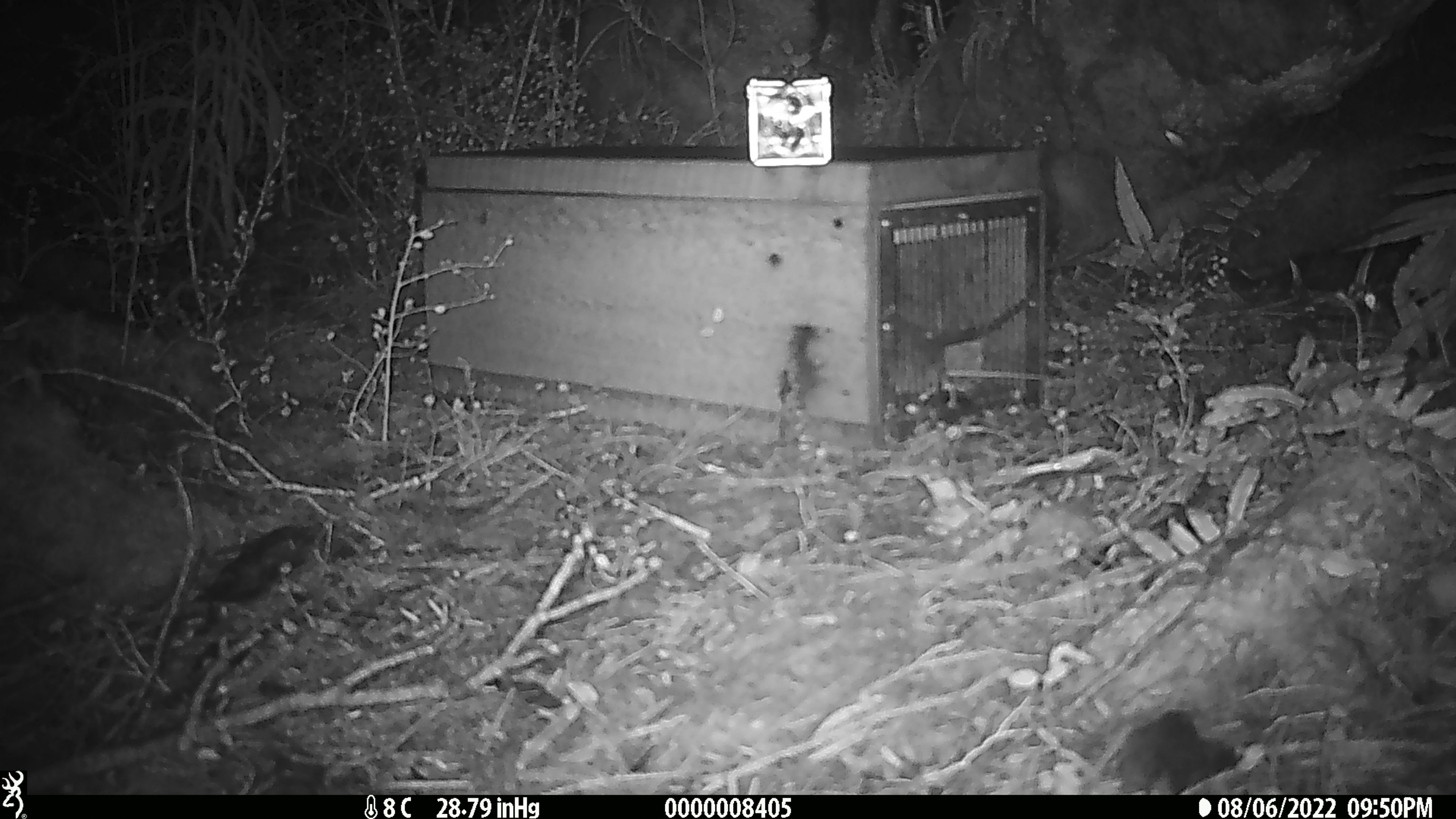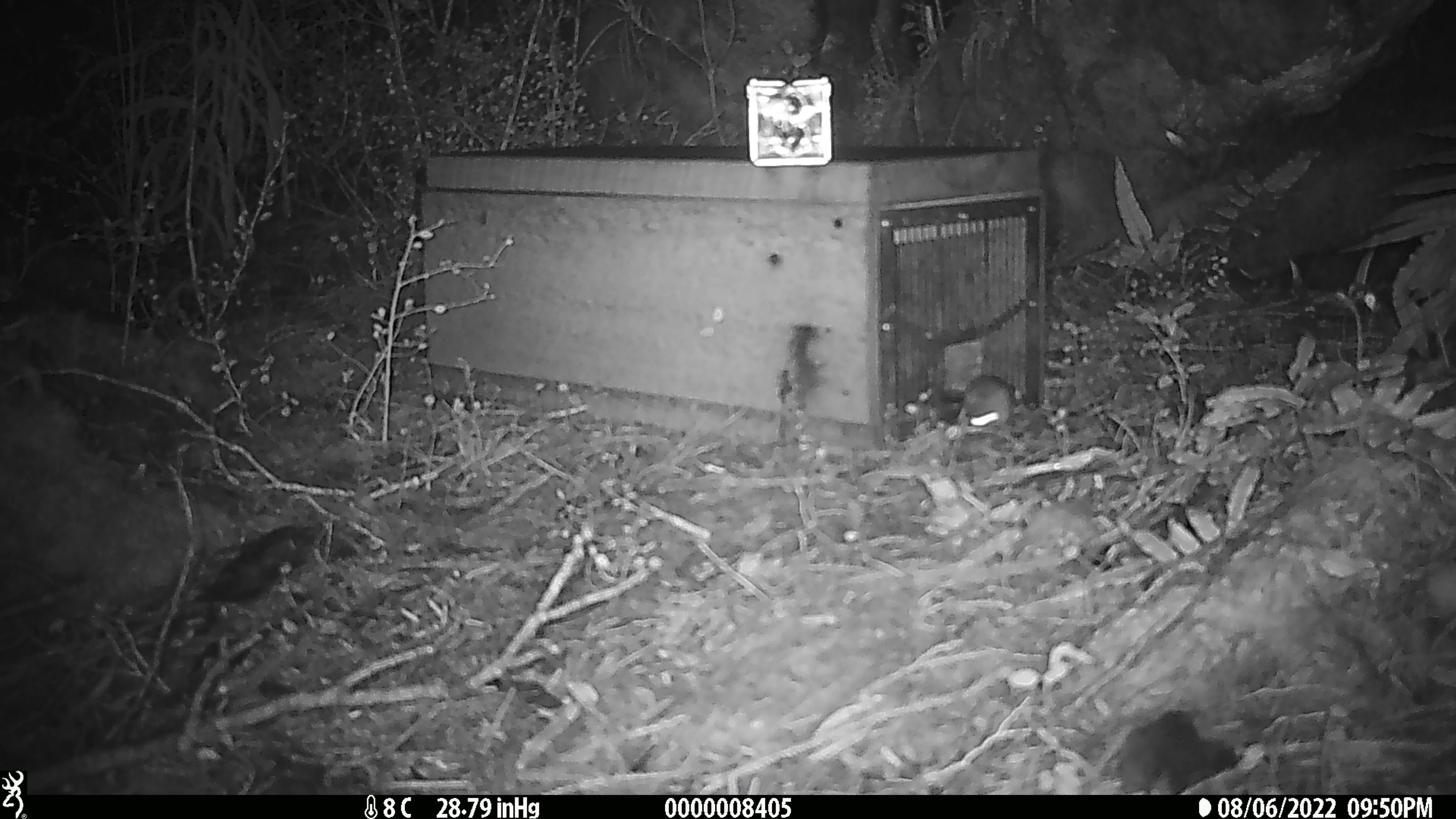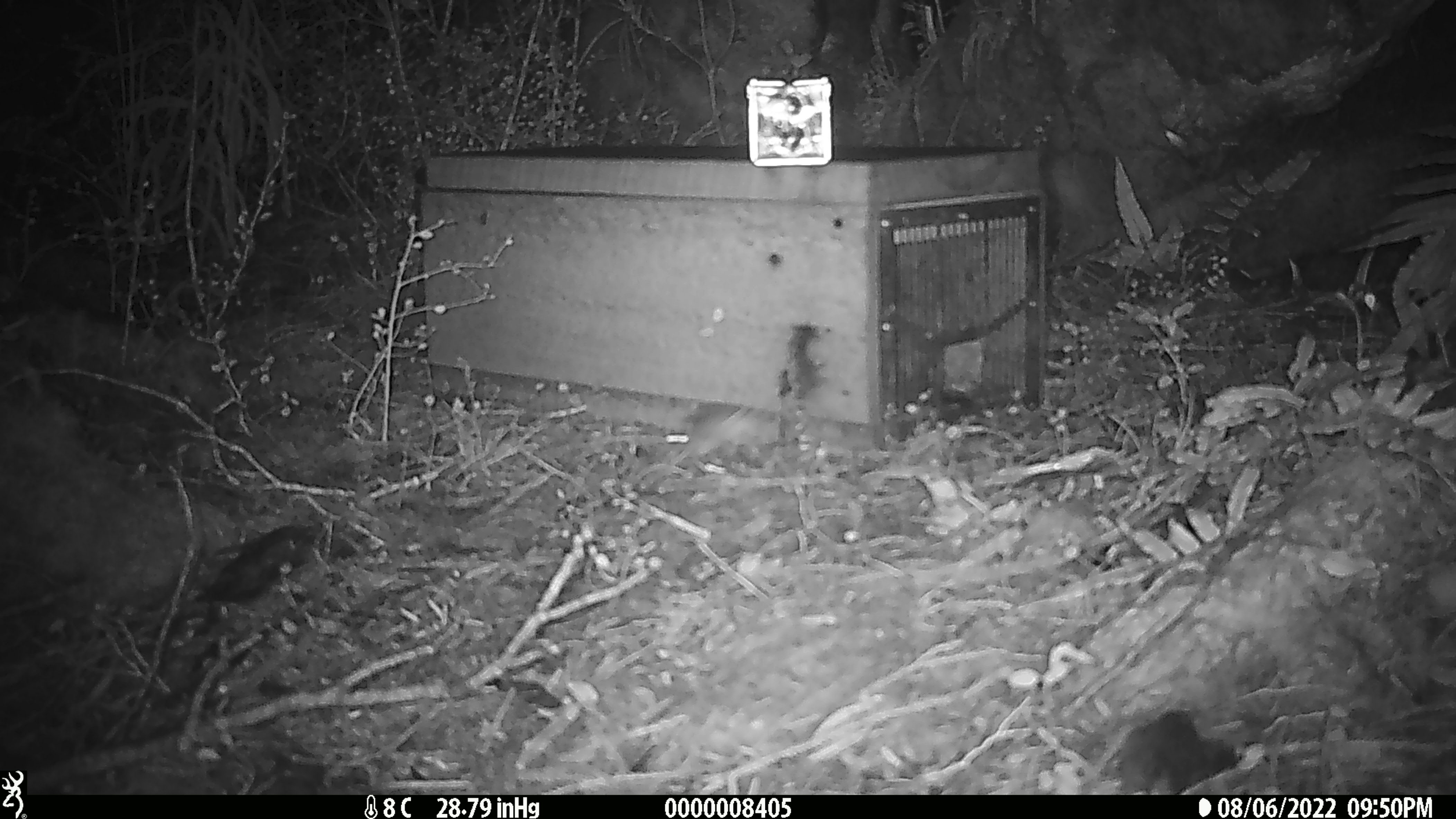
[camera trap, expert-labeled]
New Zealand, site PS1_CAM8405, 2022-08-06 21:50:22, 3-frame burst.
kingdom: Animalia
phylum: Chordata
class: Mammalia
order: Rodentia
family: Muridae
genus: Mus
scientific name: Mus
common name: mouse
Mouse (Mus).